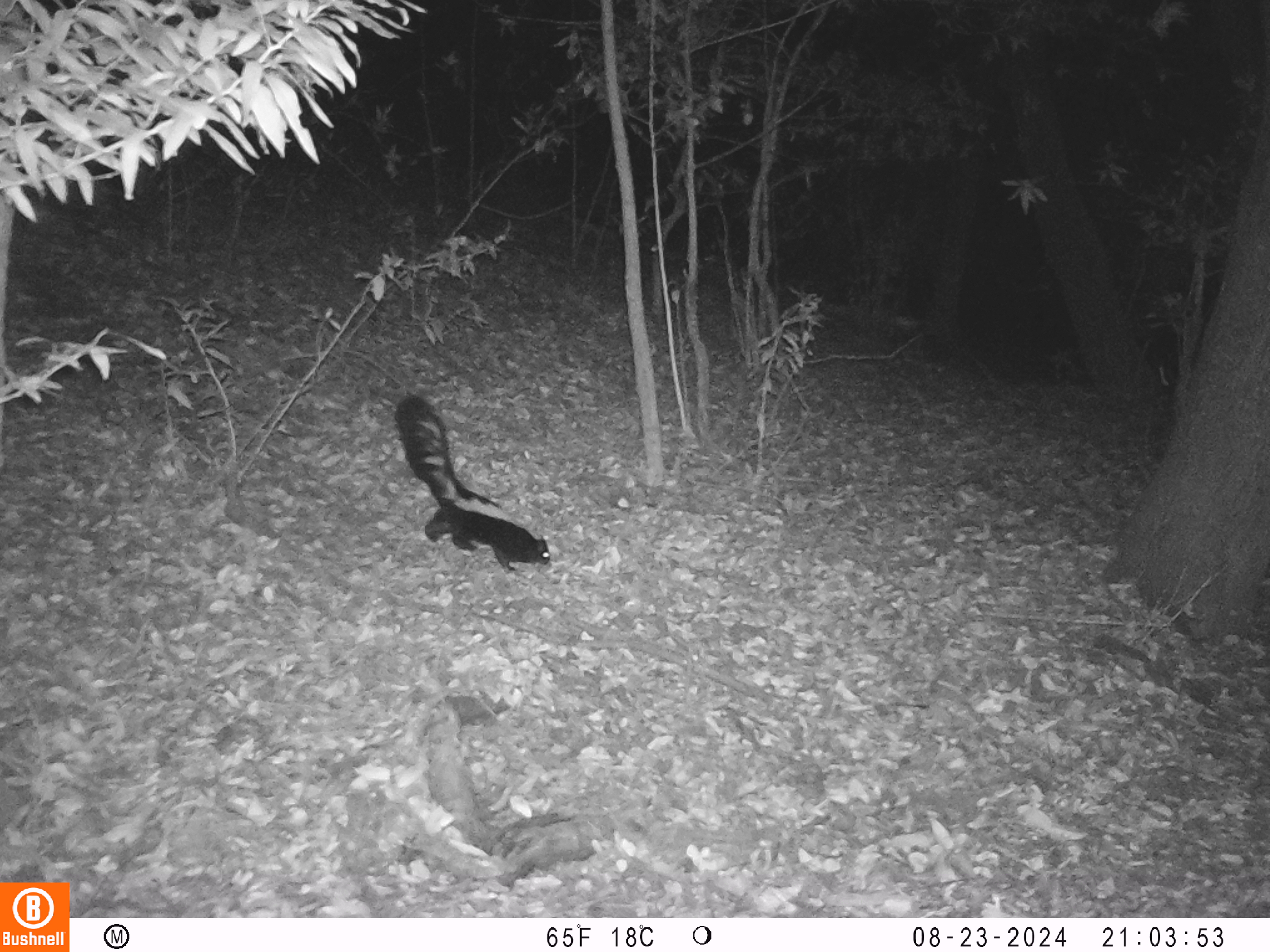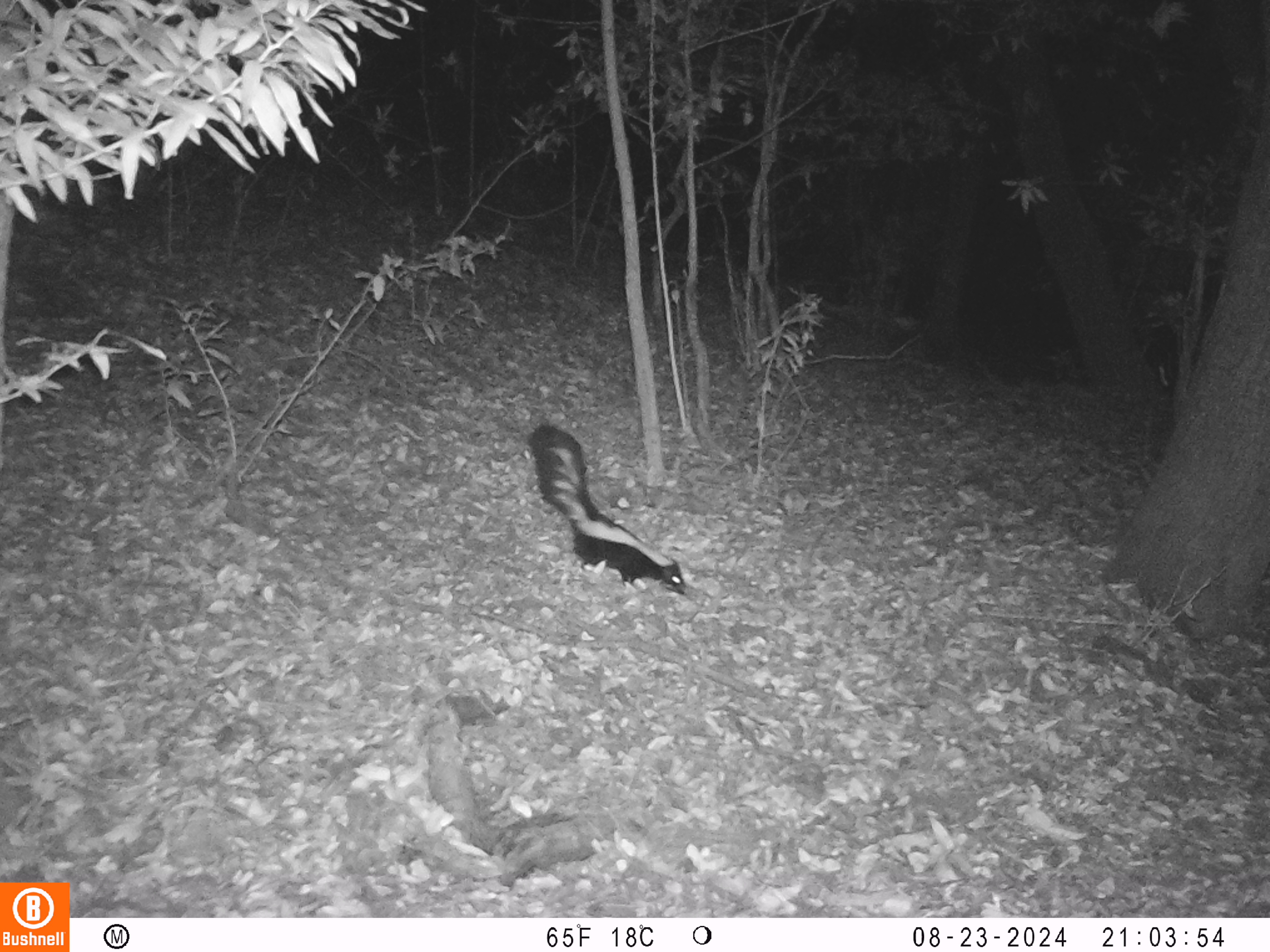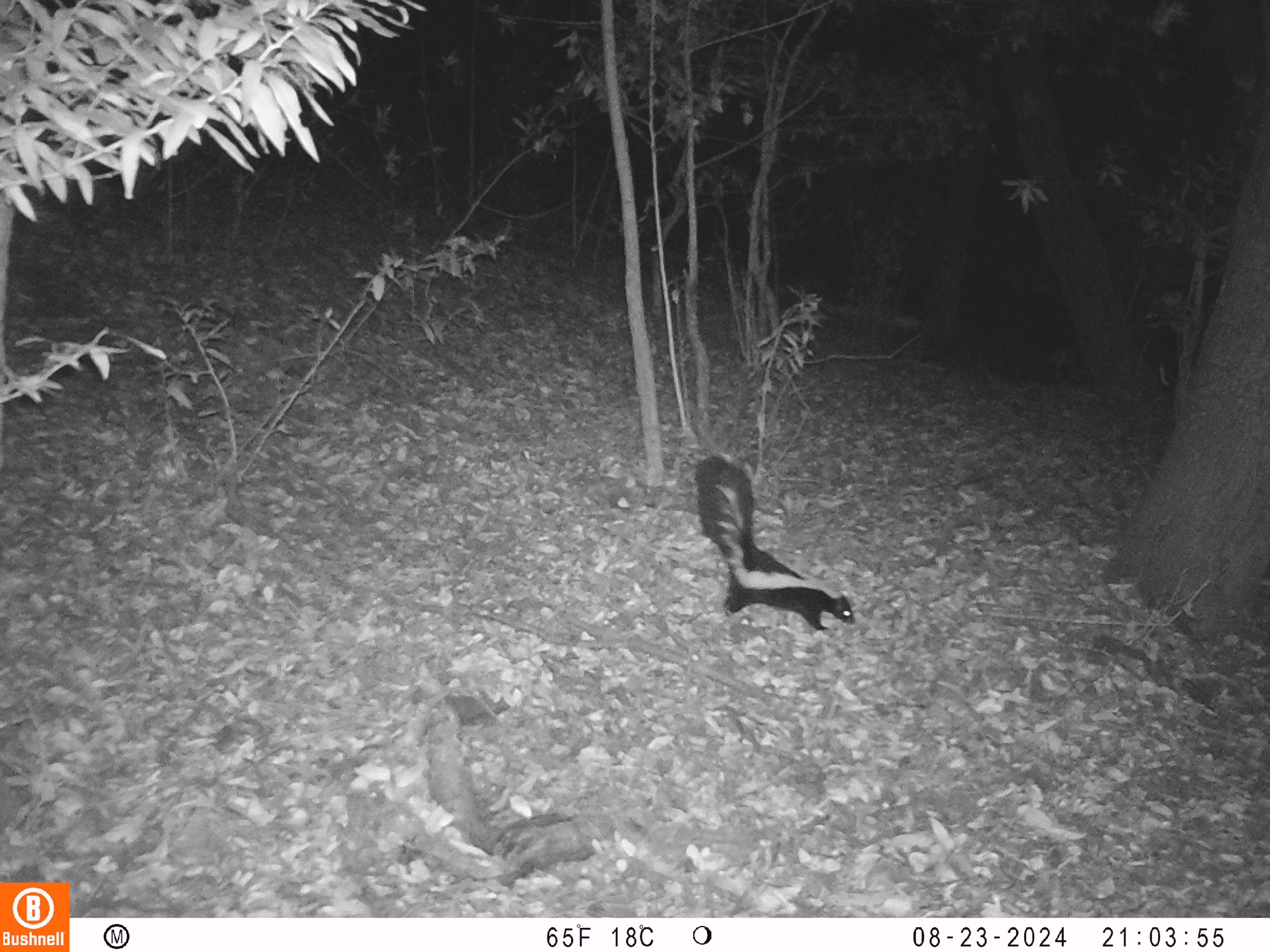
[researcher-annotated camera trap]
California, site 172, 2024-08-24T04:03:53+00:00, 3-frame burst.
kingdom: Animalia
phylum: Chordata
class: Mammalia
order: Carnivora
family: Mephitidae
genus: Mephitis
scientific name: Mephitis mephitis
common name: striped skunk